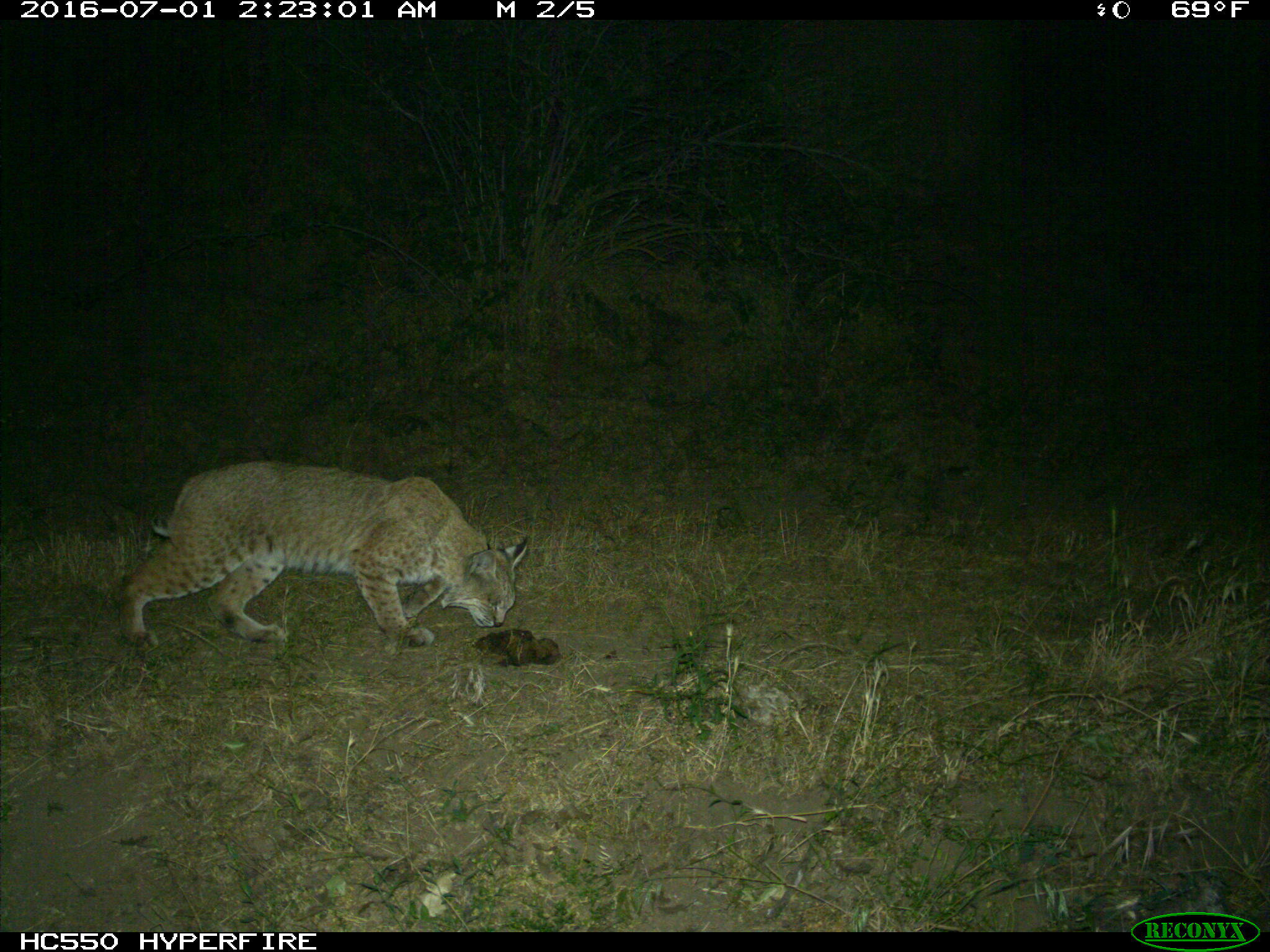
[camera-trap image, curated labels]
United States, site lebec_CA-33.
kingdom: Animalia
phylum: Chordata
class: Mammalia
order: Carnivora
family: Felidae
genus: Lynx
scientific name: Lynx rufus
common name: bobcat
Lynx rufus (bobcat).